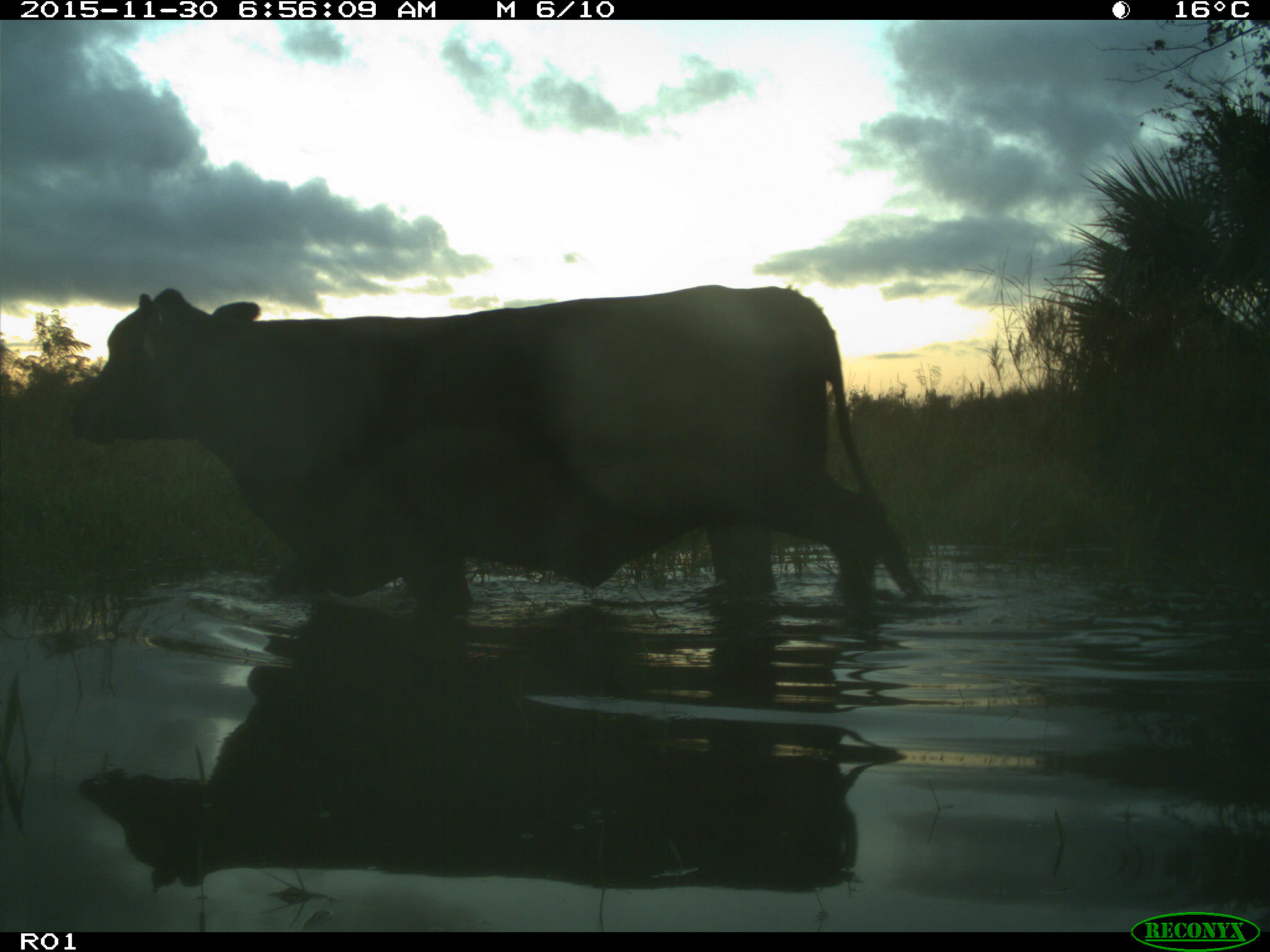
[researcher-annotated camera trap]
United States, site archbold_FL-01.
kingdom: Animalia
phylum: Chordata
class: Mammalia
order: Artiodactyla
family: Bovidae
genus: Bos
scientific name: Bos taurus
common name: domestic cow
Bos taurus (domestic cow).